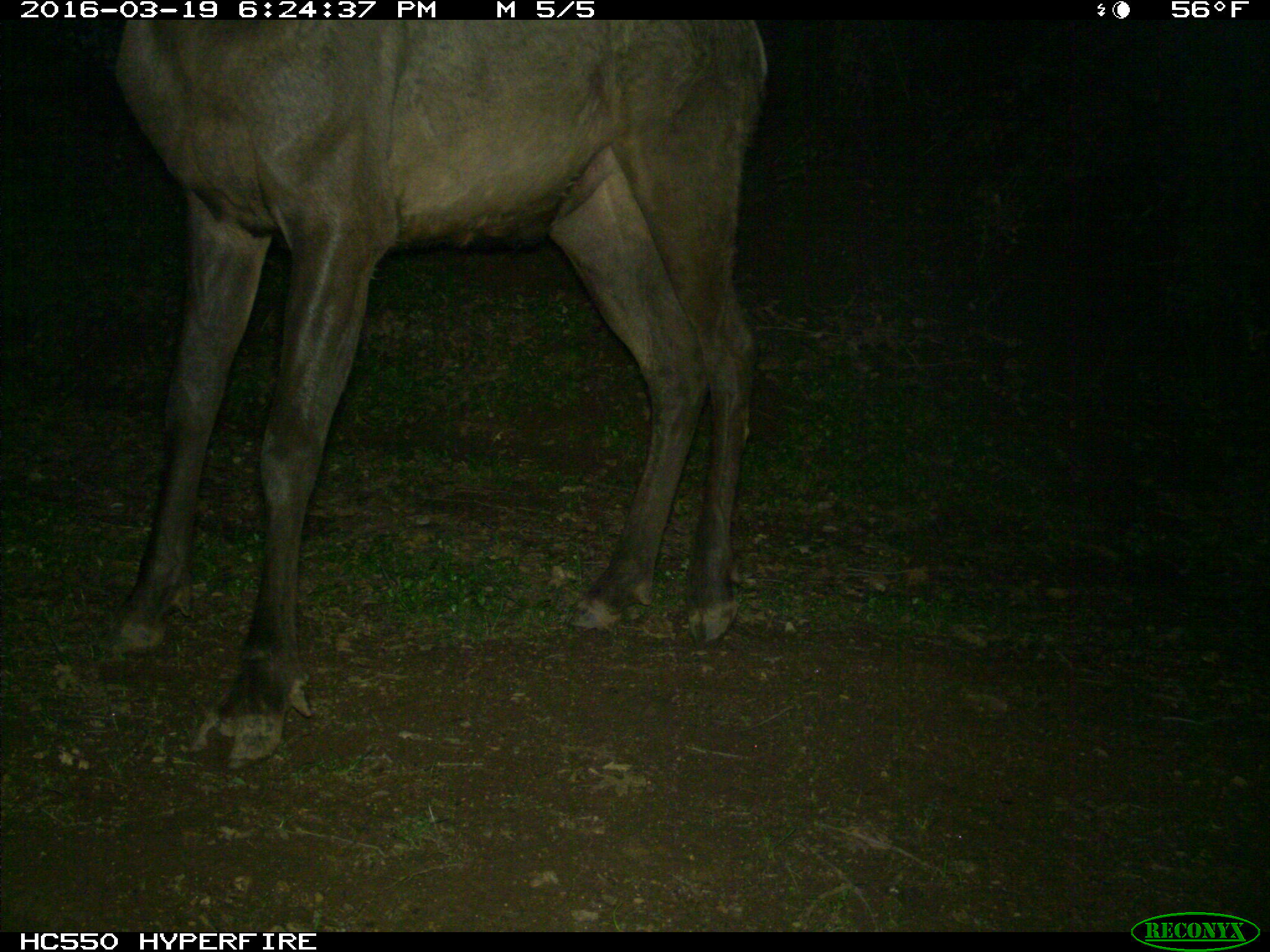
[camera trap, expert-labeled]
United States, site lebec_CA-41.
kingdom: Animalia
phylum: Chordata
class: Mammalia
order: Artiodactyla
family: Cervidae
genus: Cervus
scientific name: Cervus canadensis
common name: elk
Cervus canadensis (elk).